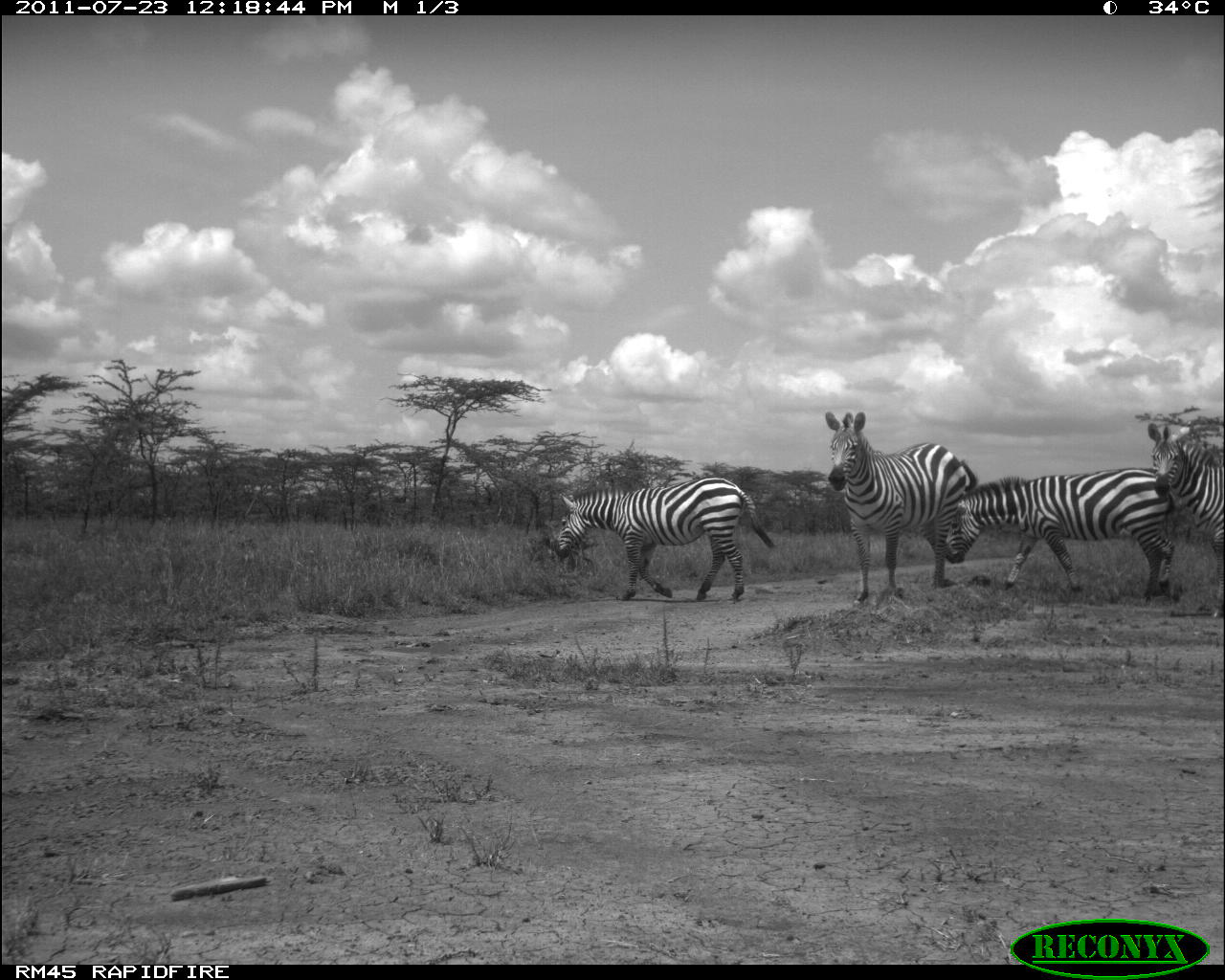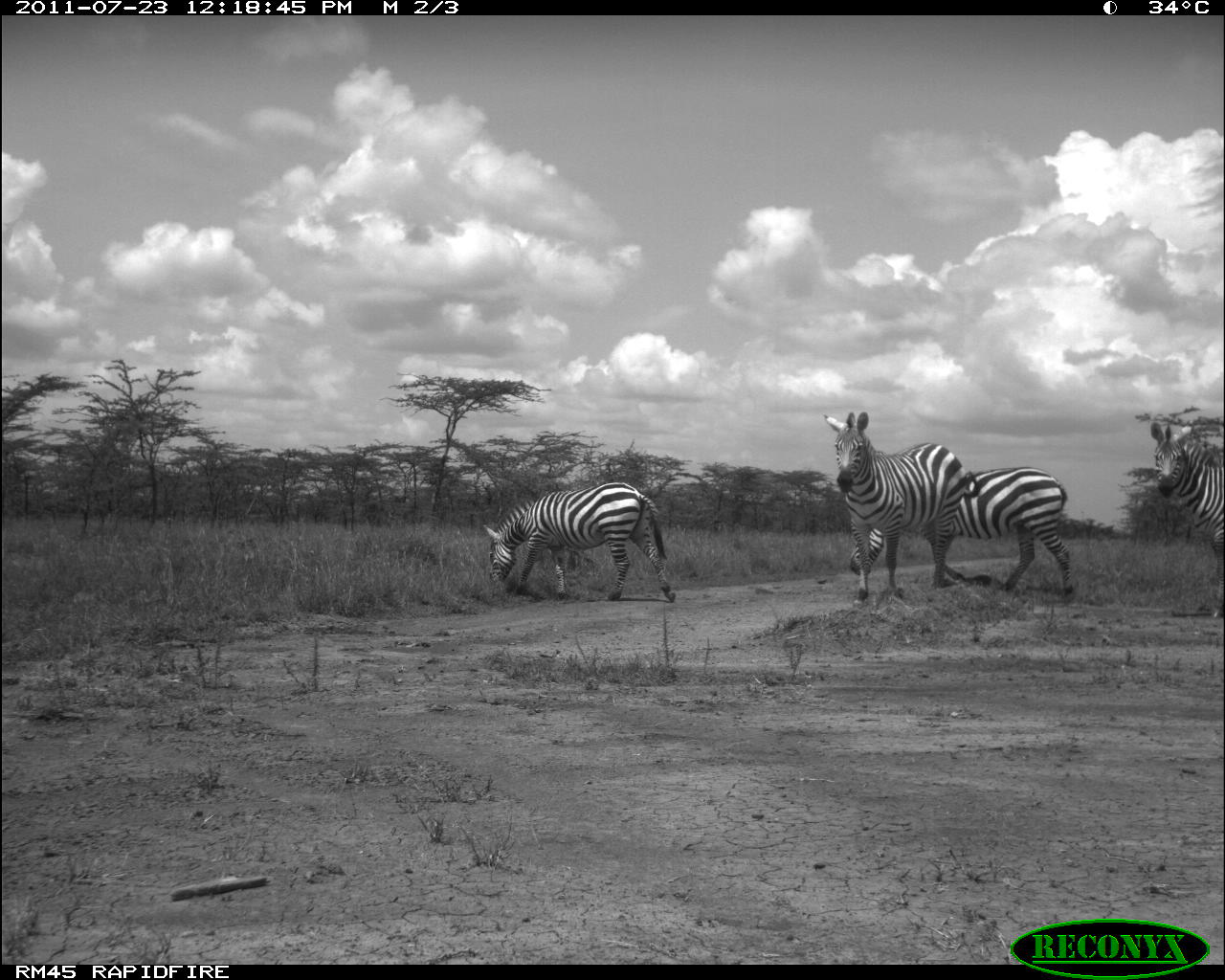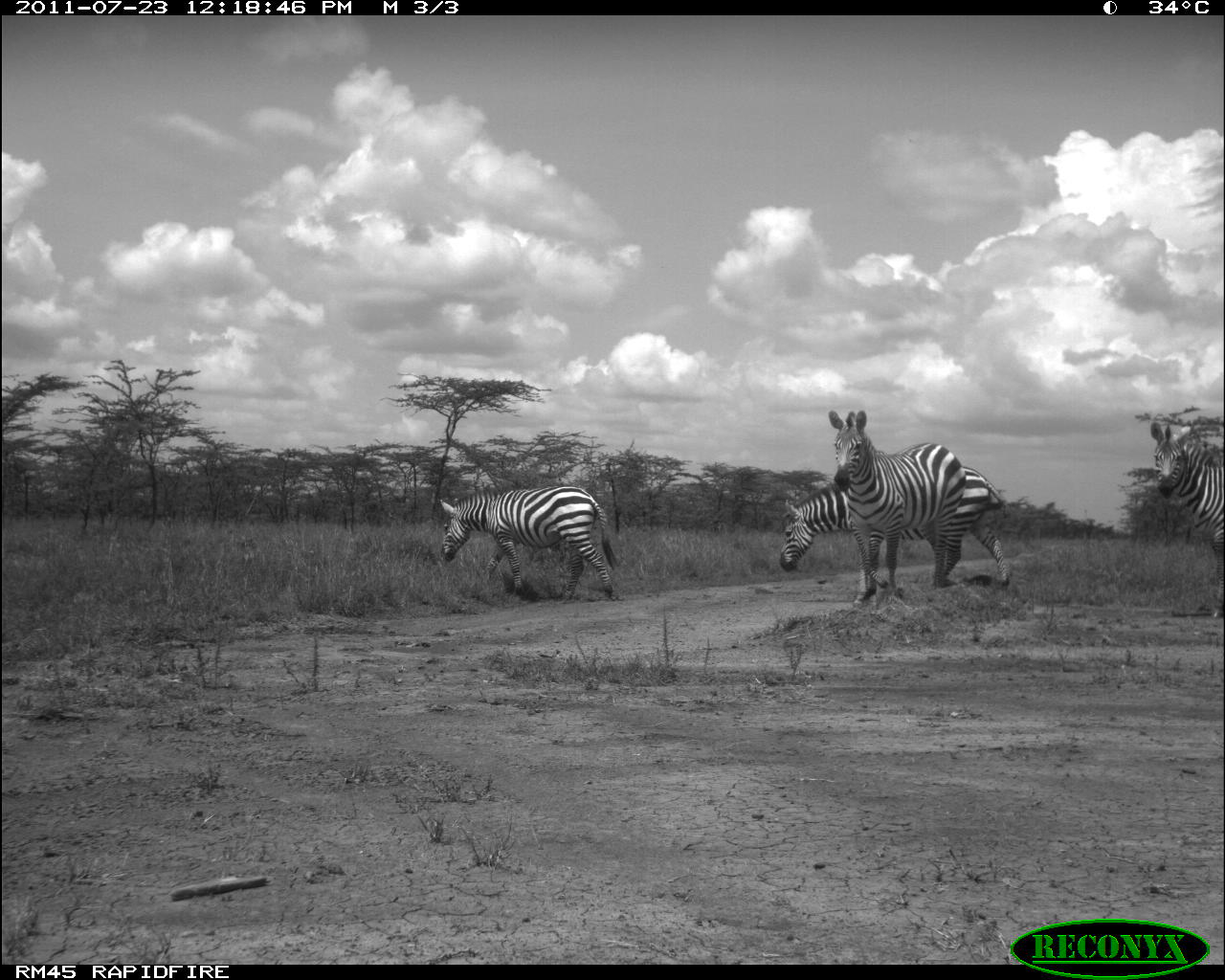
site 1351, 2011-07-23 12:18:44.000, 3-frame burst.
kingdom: Animalia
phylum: Chordata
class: Mammalia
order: Perissodactyla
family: Equidae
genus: Equus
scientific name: Equus quagga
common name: plains zebra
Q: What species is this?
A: Equus quagga (plains zebra).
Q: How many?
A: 4.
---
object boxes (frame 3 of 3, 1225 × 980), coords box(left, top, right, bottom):
equus quagga: box(778, 457, 1009, 589); box(826, 408, 966, 600); box(436, 484, 616, 601); box(1150, 421, 1225, 618)